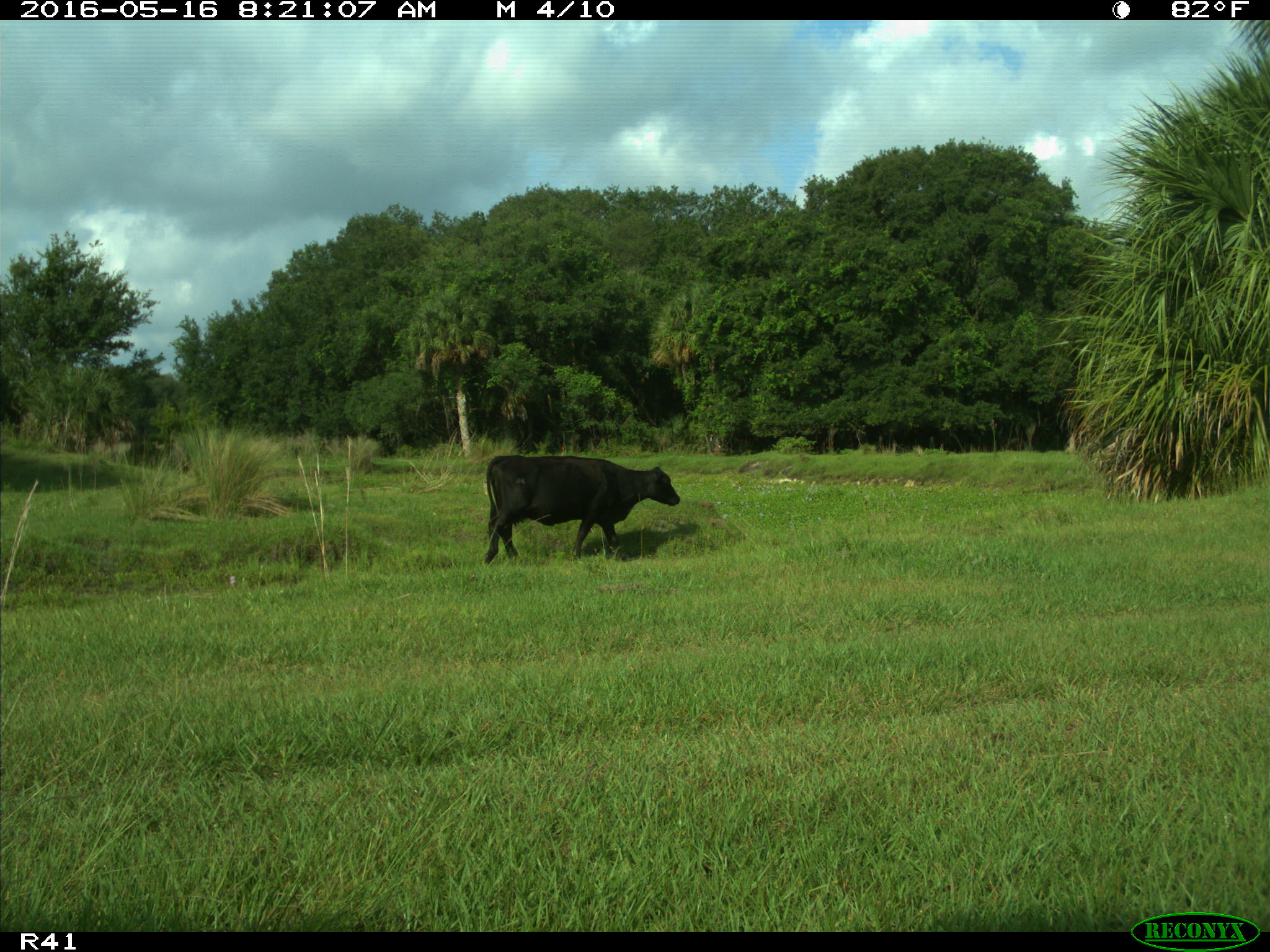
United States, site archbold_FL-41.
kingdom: Animalia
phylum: Chordata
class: Mammalia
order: Artiodactyla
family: Bovidae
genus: Bos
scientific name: Bos taurus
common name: domestic cow